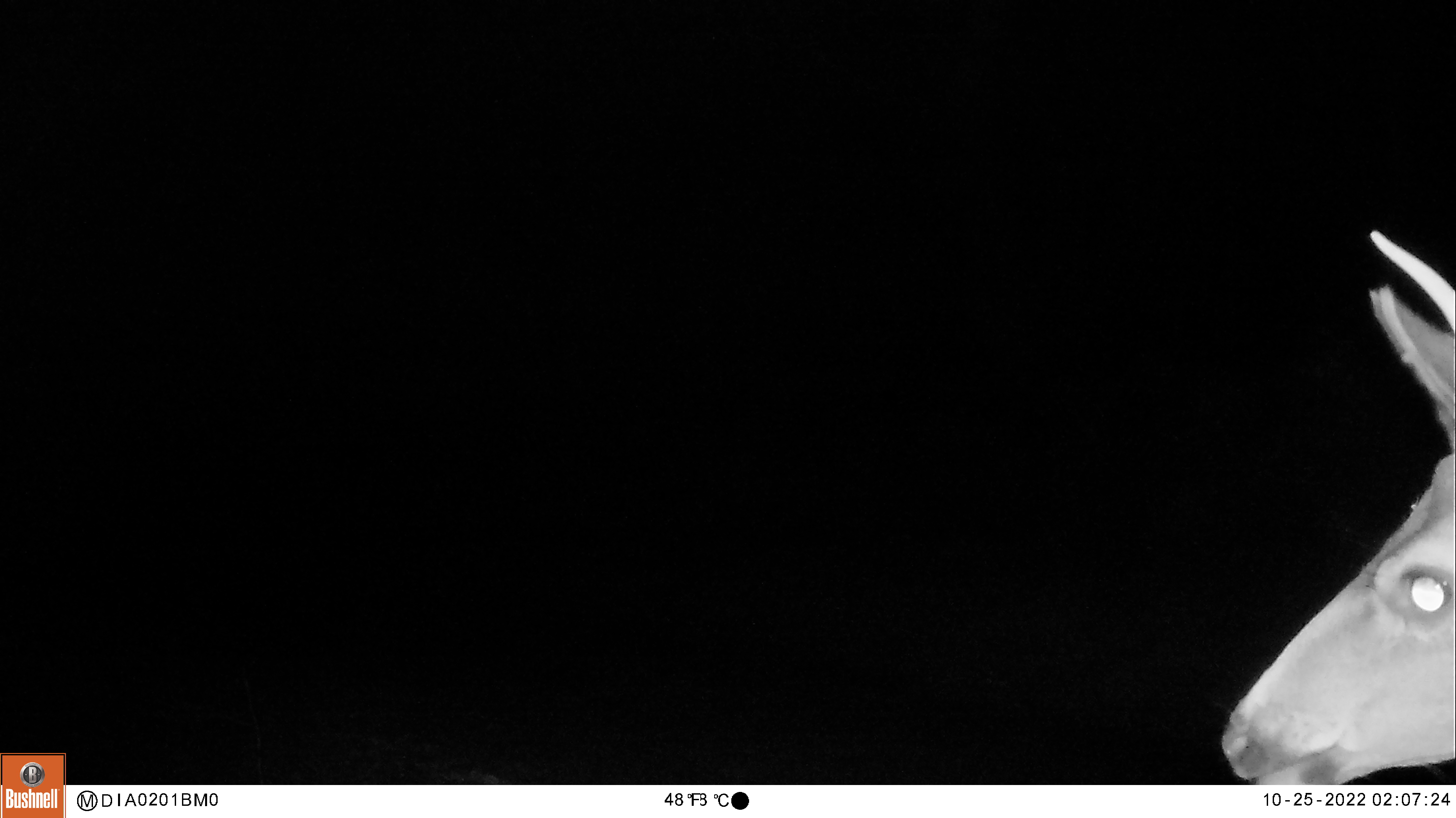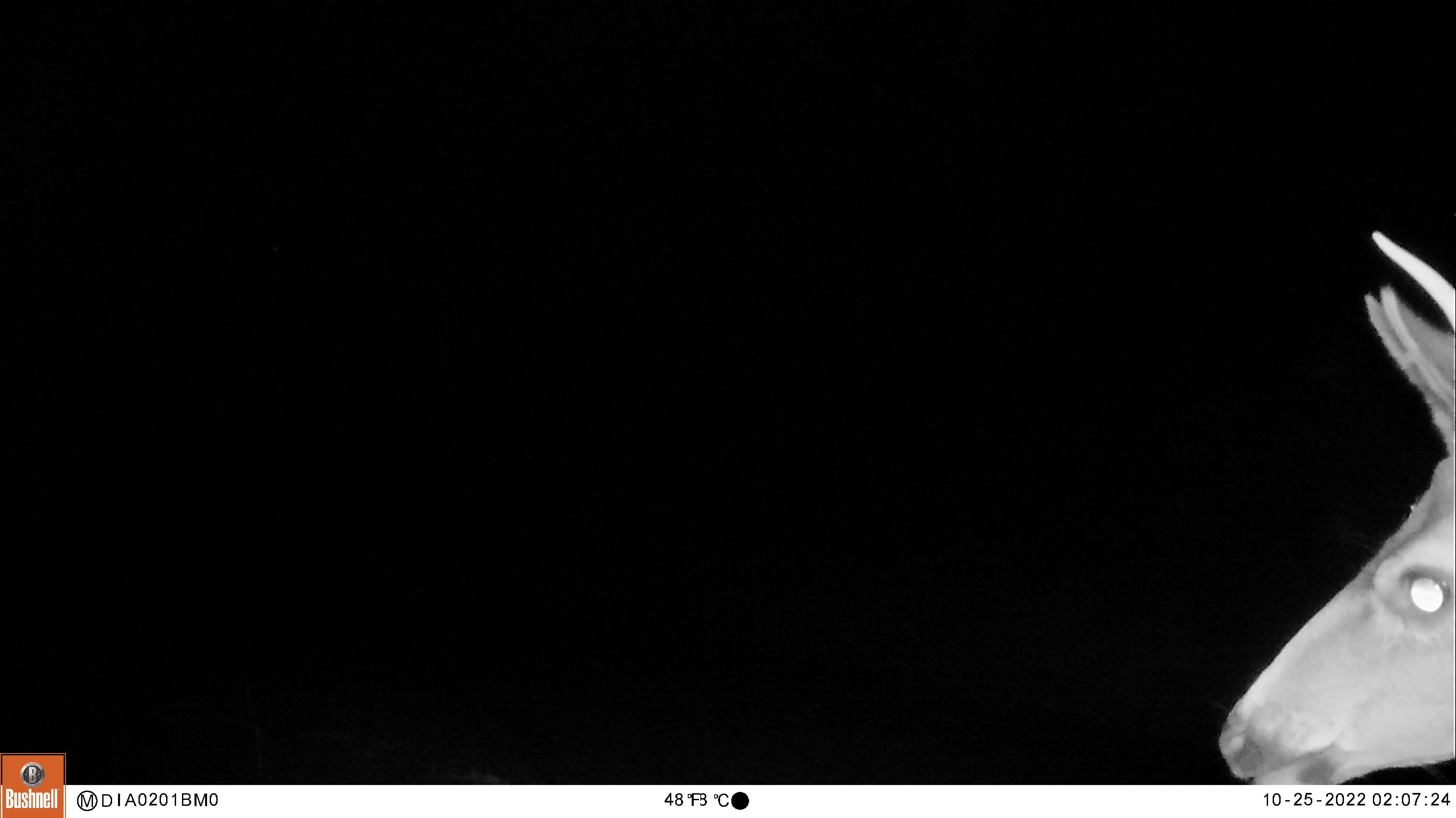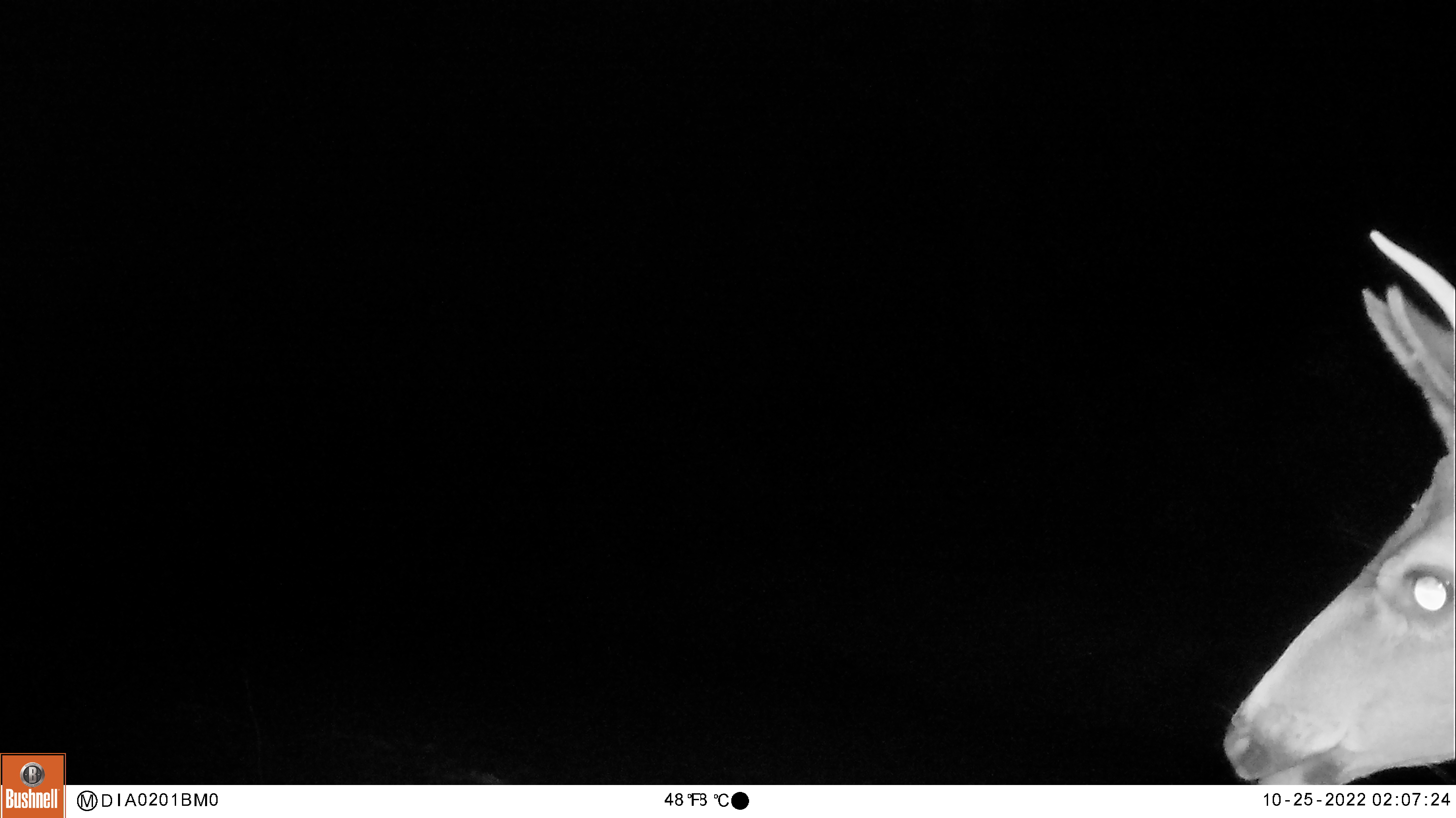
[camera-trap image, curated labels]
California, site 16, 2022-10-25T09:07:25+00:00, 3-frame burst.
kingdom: Animalia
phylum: Chordata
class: Mammalia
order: Artiodactyla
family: Cervidae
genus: Odocoileus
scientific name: Odocoileus hemionus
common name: mule deer